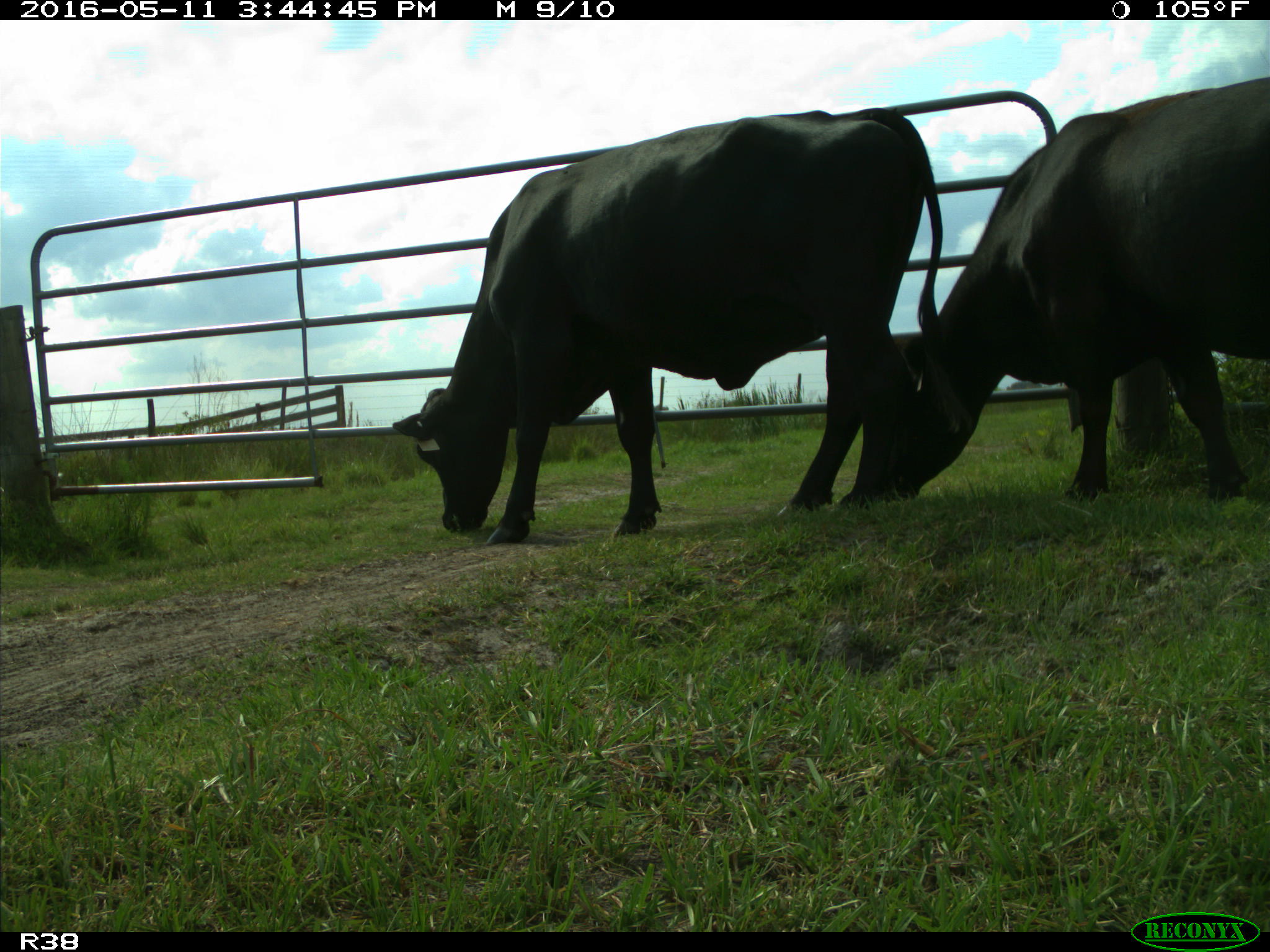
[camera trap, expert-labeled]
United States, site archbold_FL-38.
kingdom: Animalia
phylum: Chordata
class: Mammalia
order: Artiodactyla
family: Bovidae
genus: Bos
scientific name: Bos taurus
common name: domestic cow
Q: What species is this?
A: Bos taurus (domestic cow).